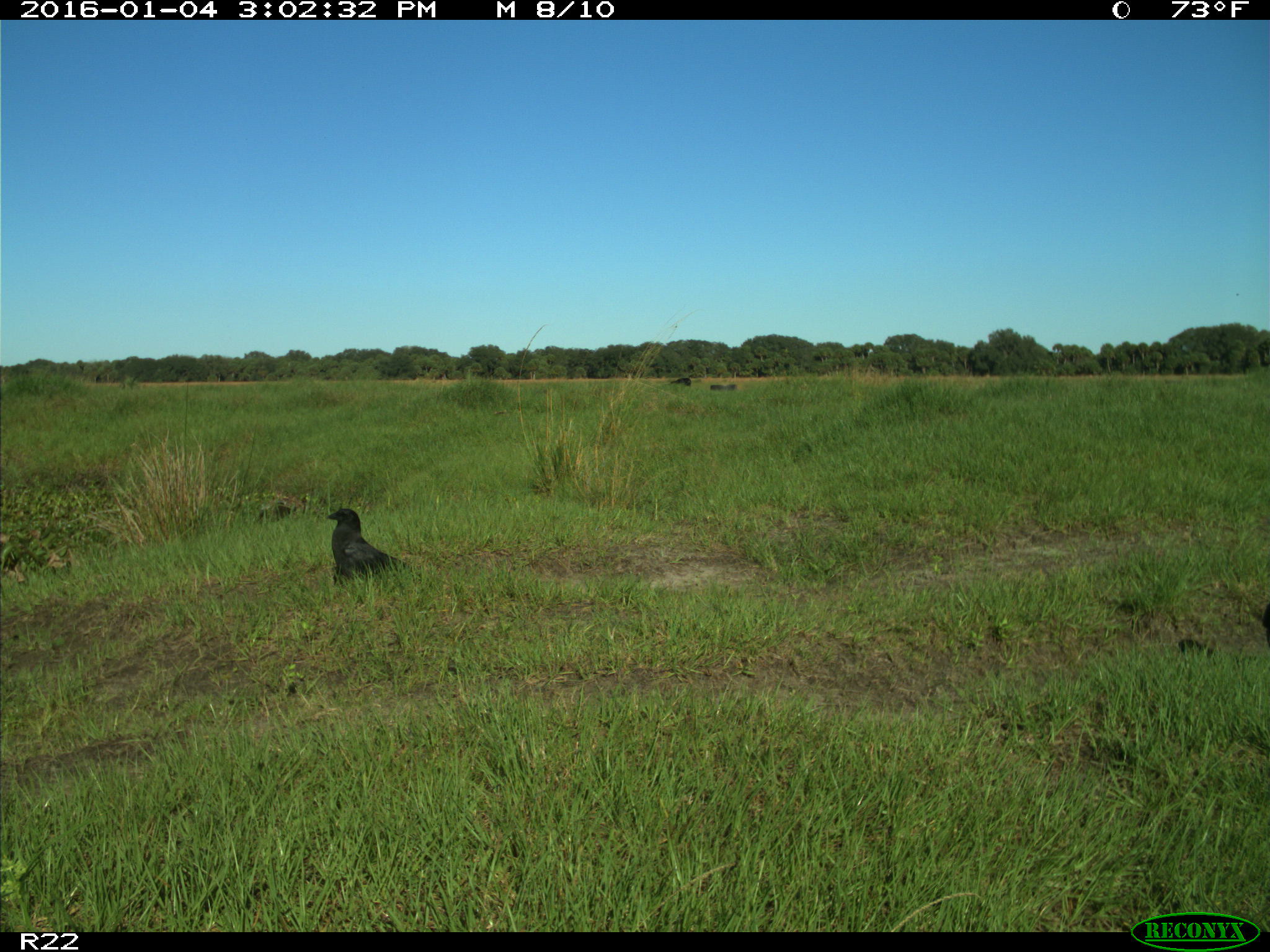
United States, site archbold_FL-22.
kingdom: Animalia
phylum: Chordata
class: Aves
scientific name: Aves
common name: birds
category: unidentified bird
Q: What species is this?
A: Unidentified bird (birds) (Aves).